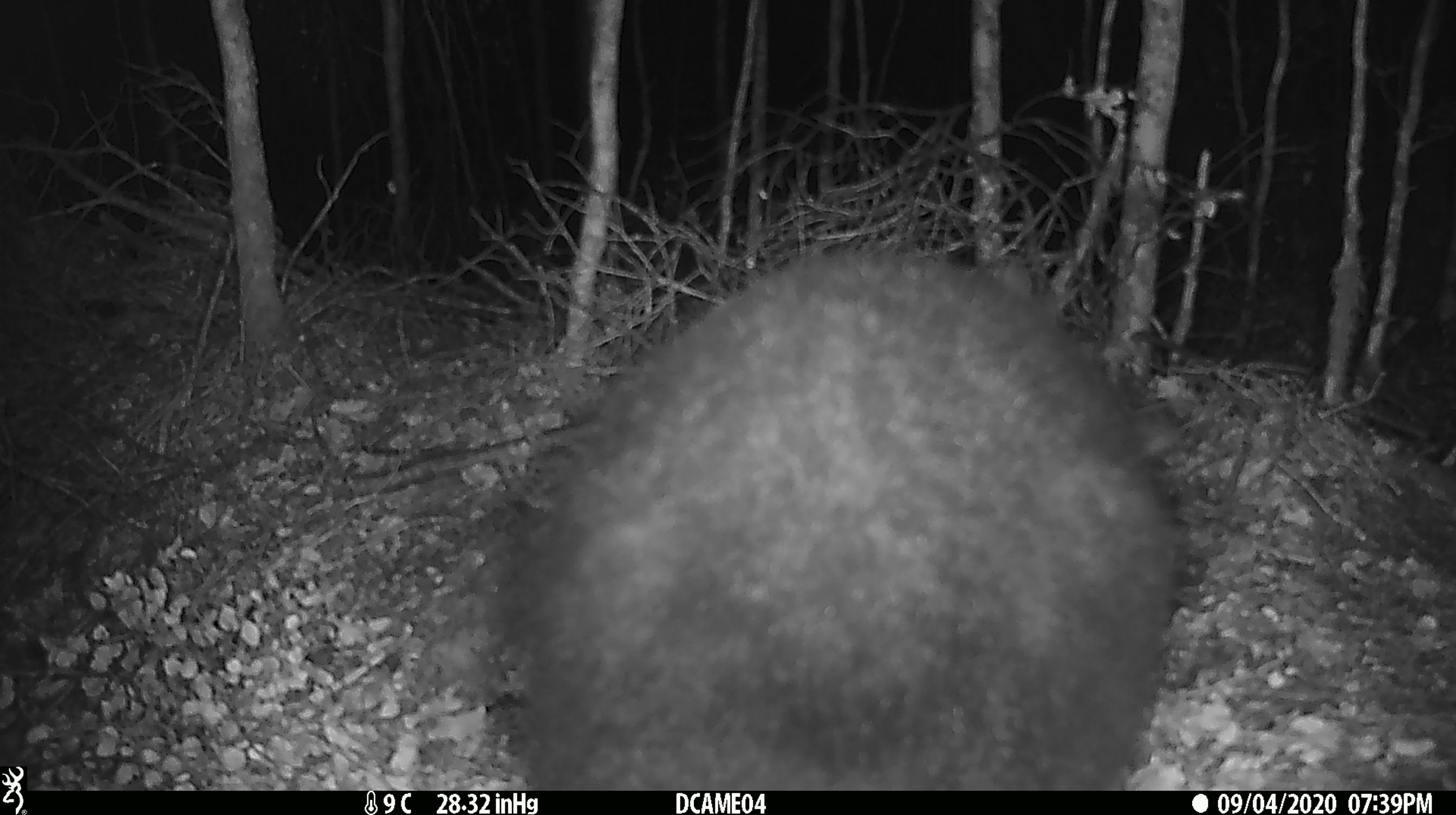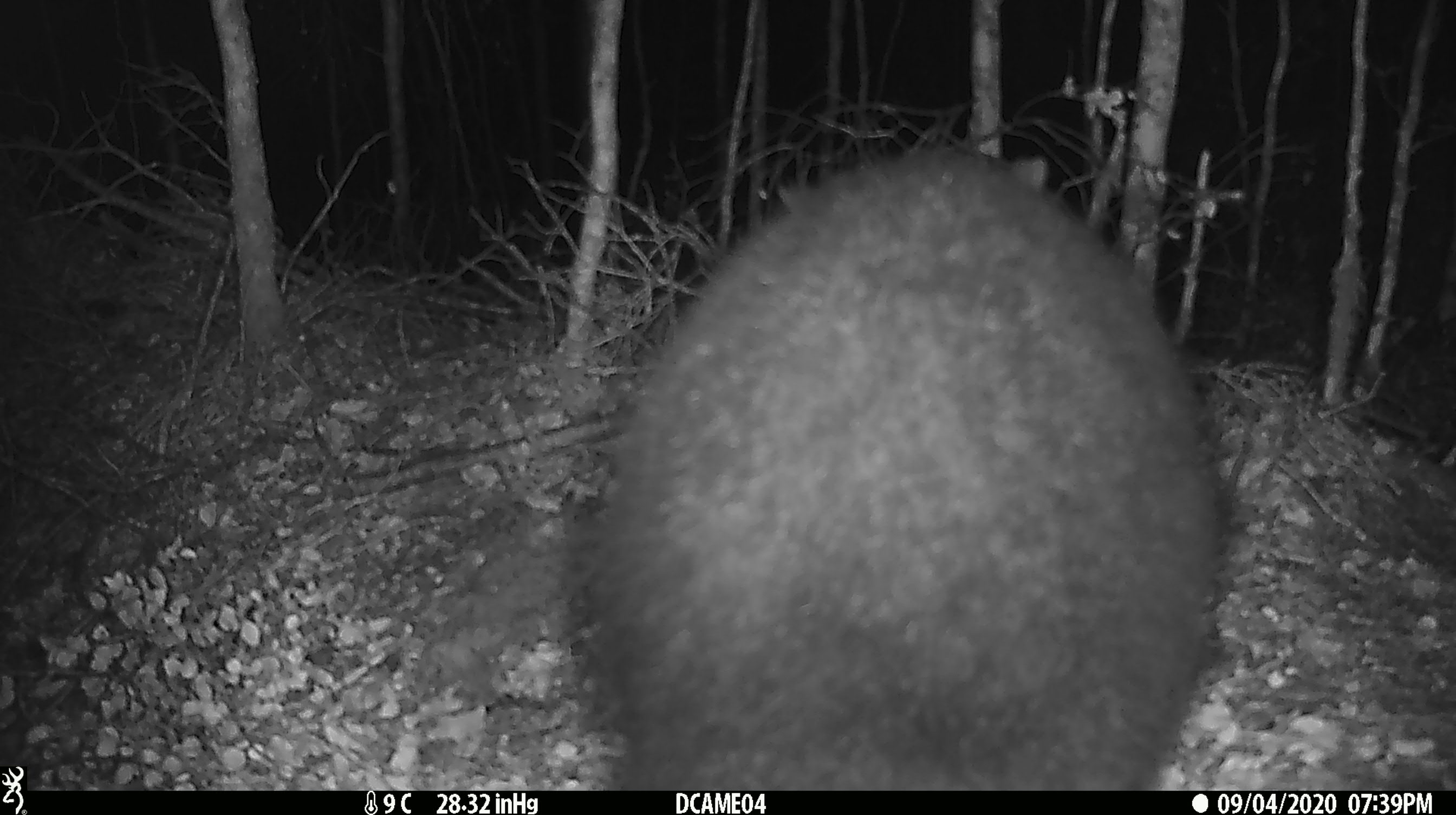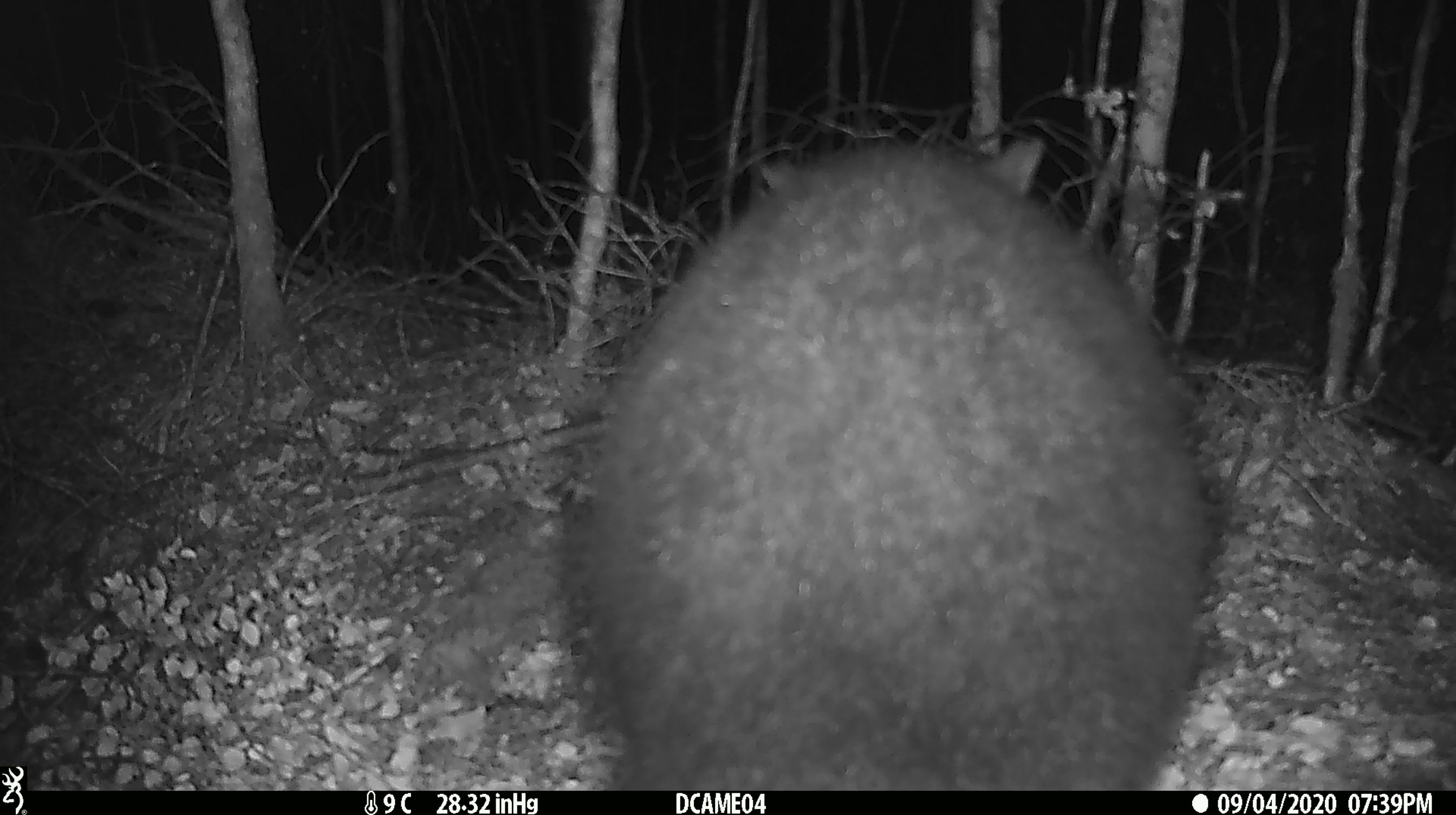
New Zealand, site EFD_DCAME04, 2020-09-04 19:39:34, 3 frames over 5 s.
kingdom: Animalia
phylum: Chordata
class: Mammalia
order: Diprotodontia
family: Phalangeridae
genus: Trichosurus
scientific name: Trichosurus vulpecula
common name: common brushtail possum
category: possum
Possum (common brushtail possum) (Trichosurus vulpecula).